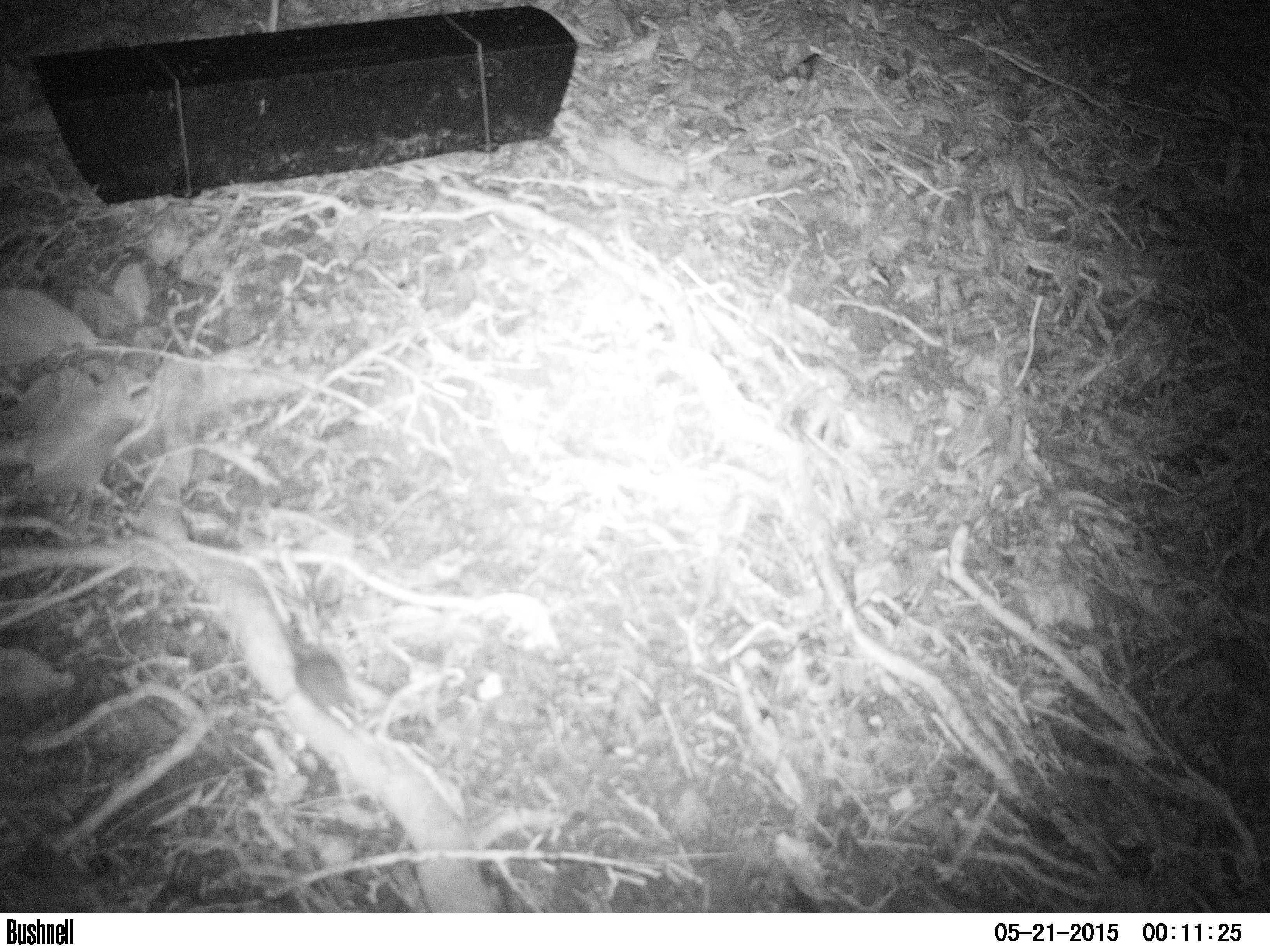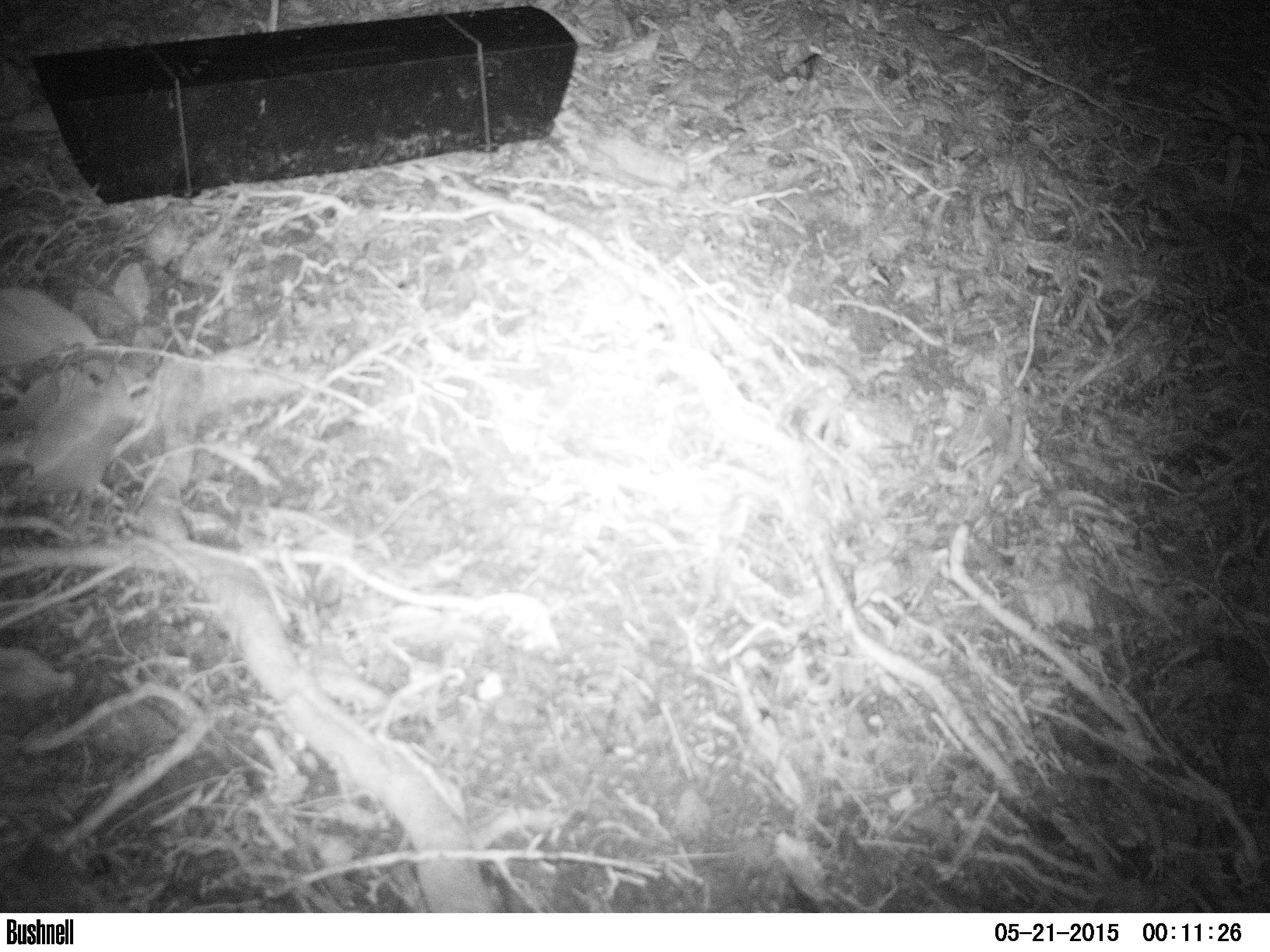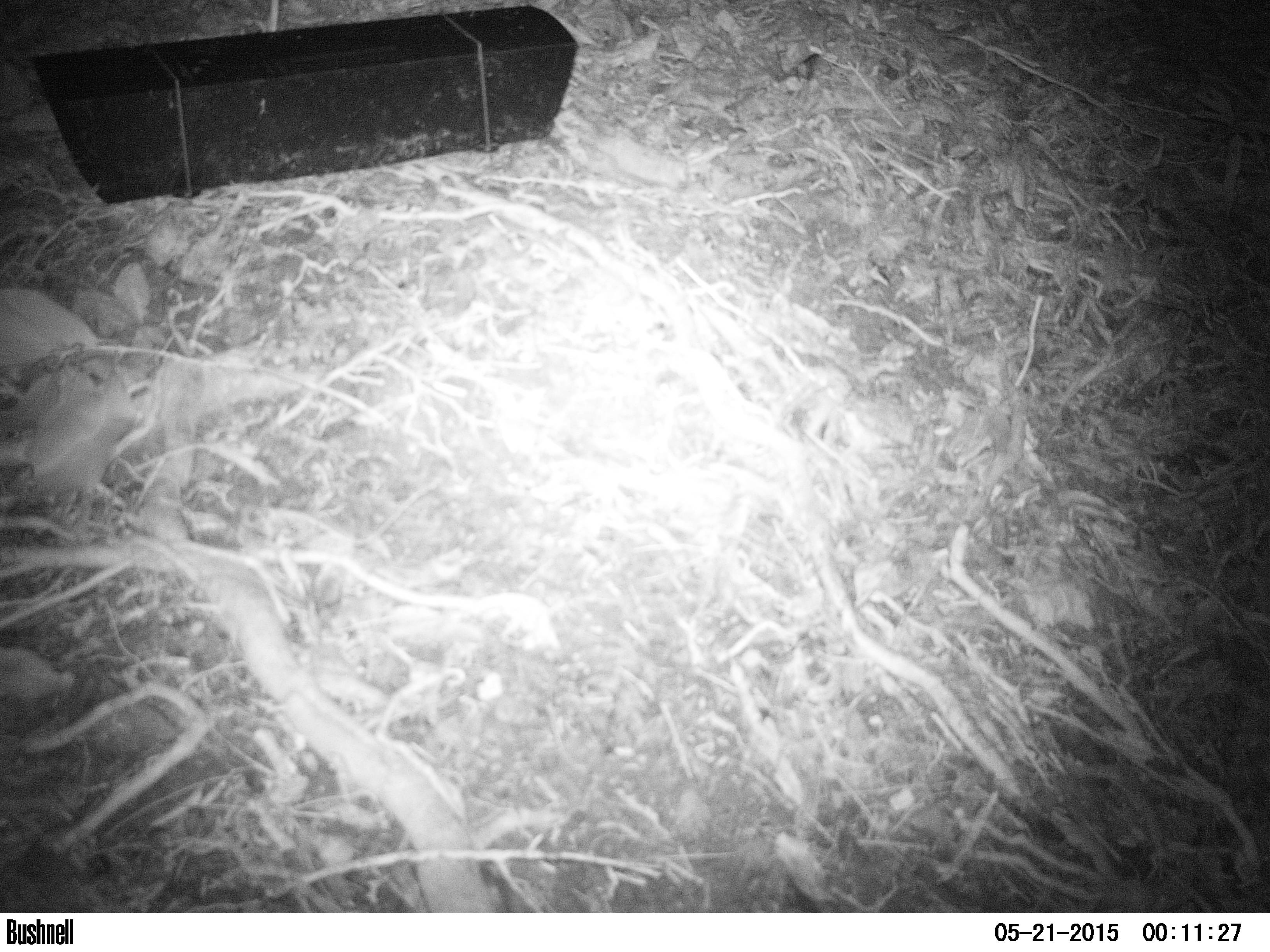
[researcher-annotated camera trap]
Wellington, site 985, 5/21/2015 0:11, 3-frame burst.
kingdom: Animalia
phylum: Chordata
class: Mammalia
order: Rodentia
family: Muridae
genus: Mus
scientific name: Mus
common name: mouse